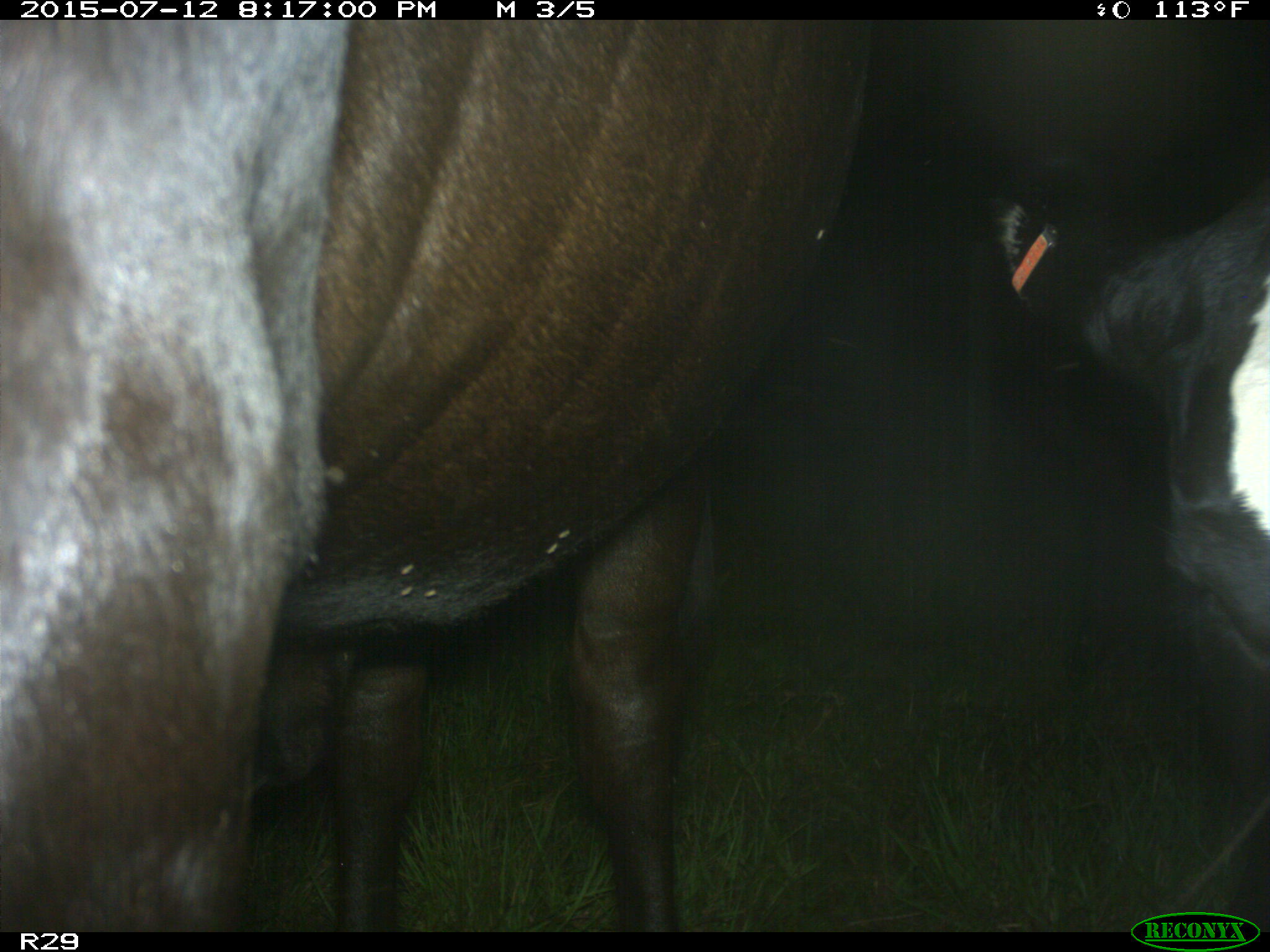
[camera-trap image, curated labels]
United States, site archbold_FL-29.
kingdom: Animalia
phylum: Chordata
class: Mammalia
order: Artiodactyla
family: Bovidae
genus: Bos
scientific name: Bos taurus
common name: domestic cow